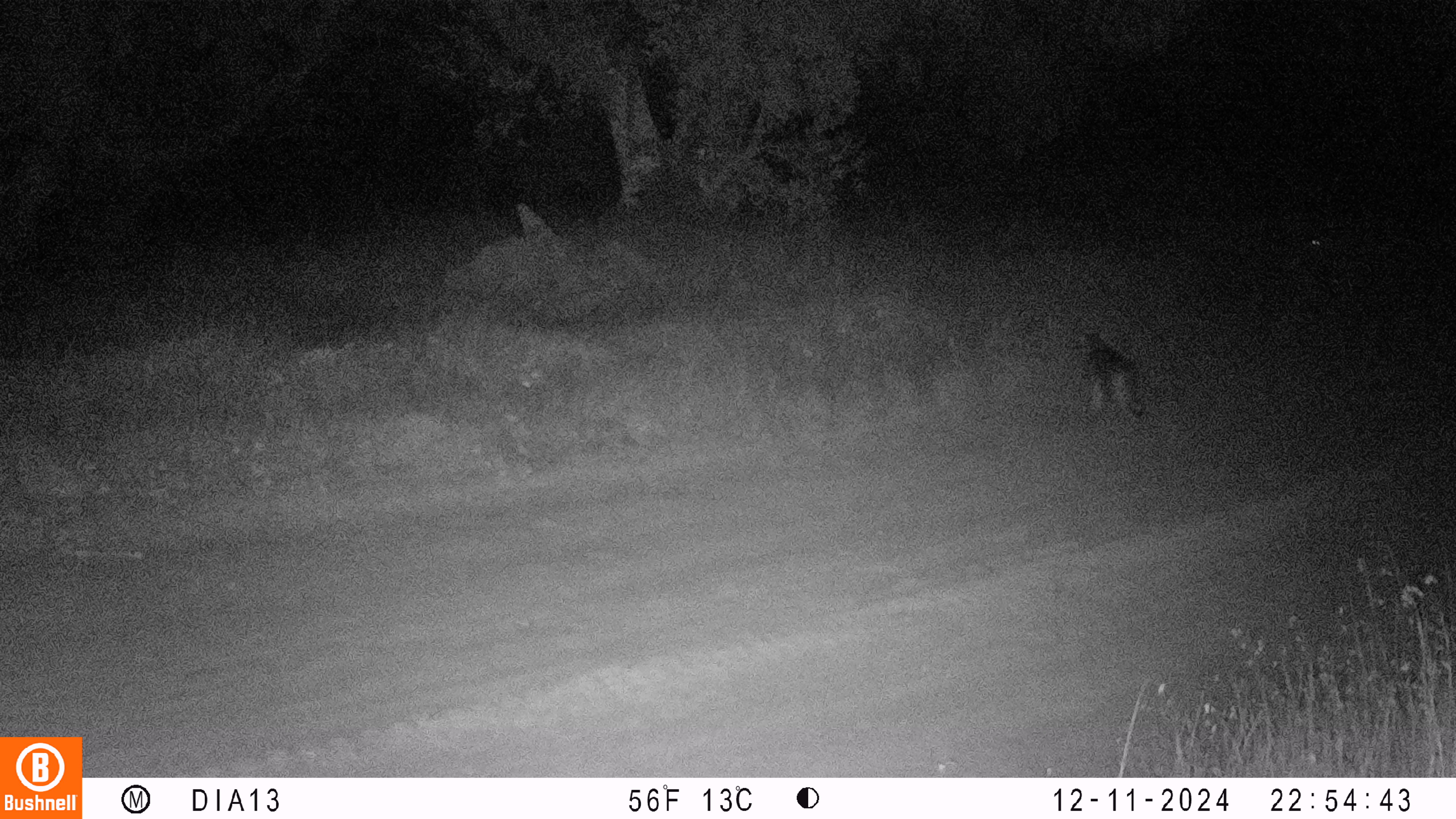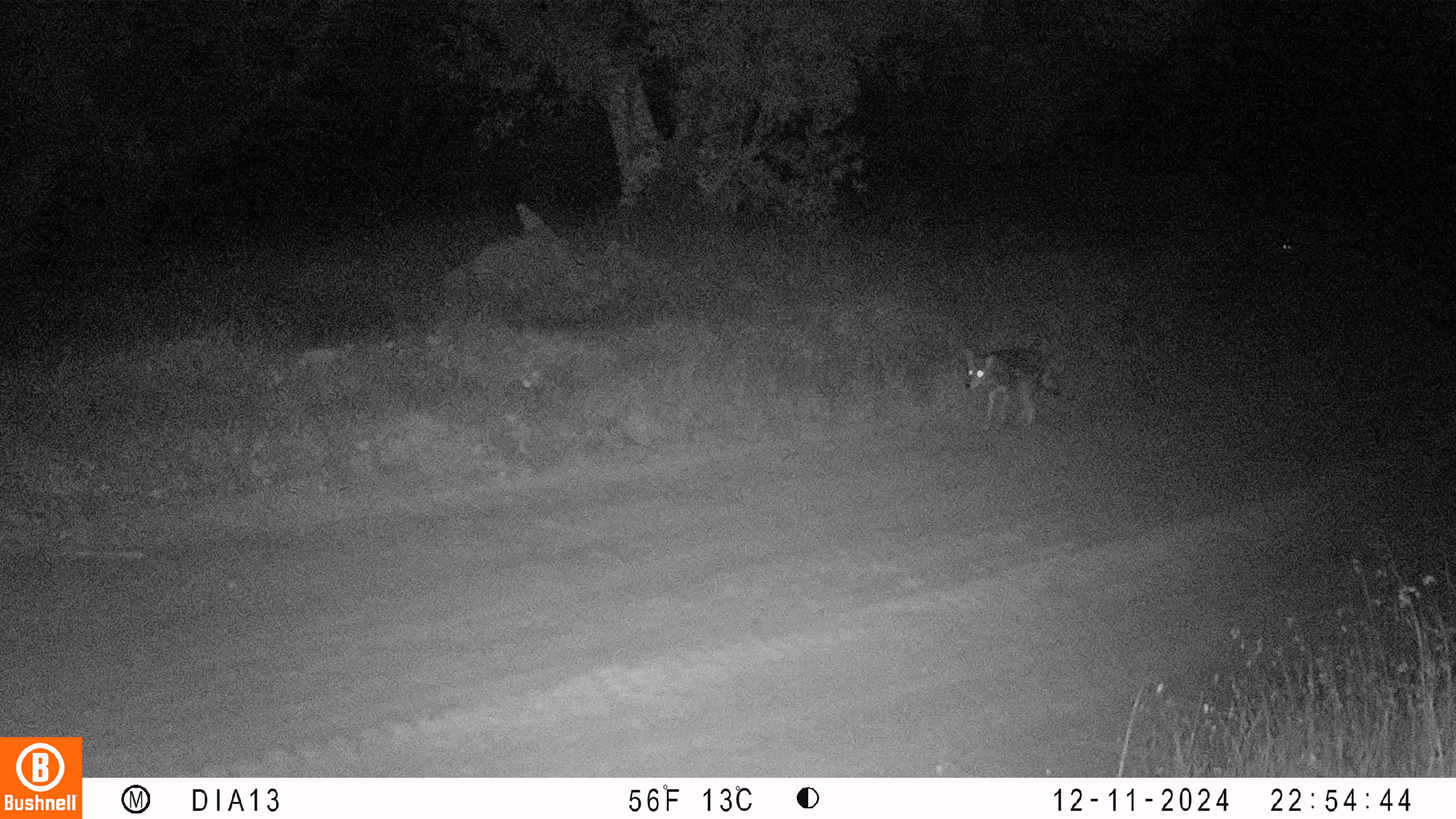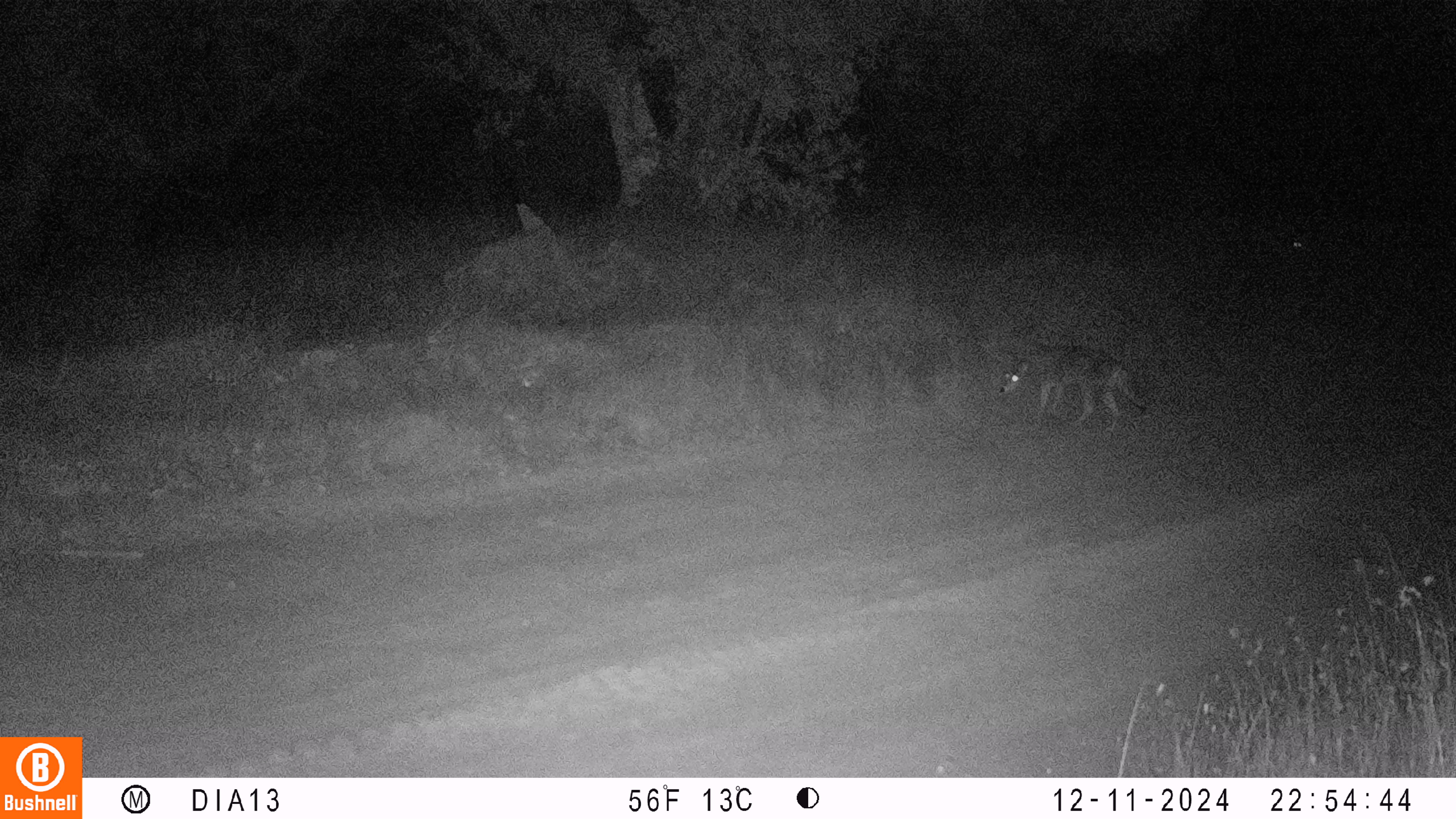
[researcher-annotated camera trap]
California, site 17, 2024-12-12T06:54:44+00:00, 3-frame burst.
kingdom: Animalia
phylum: Chordata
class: Mammalia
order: Carnivora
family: Canidae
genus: Canis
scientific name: Canis latrans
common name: coyote